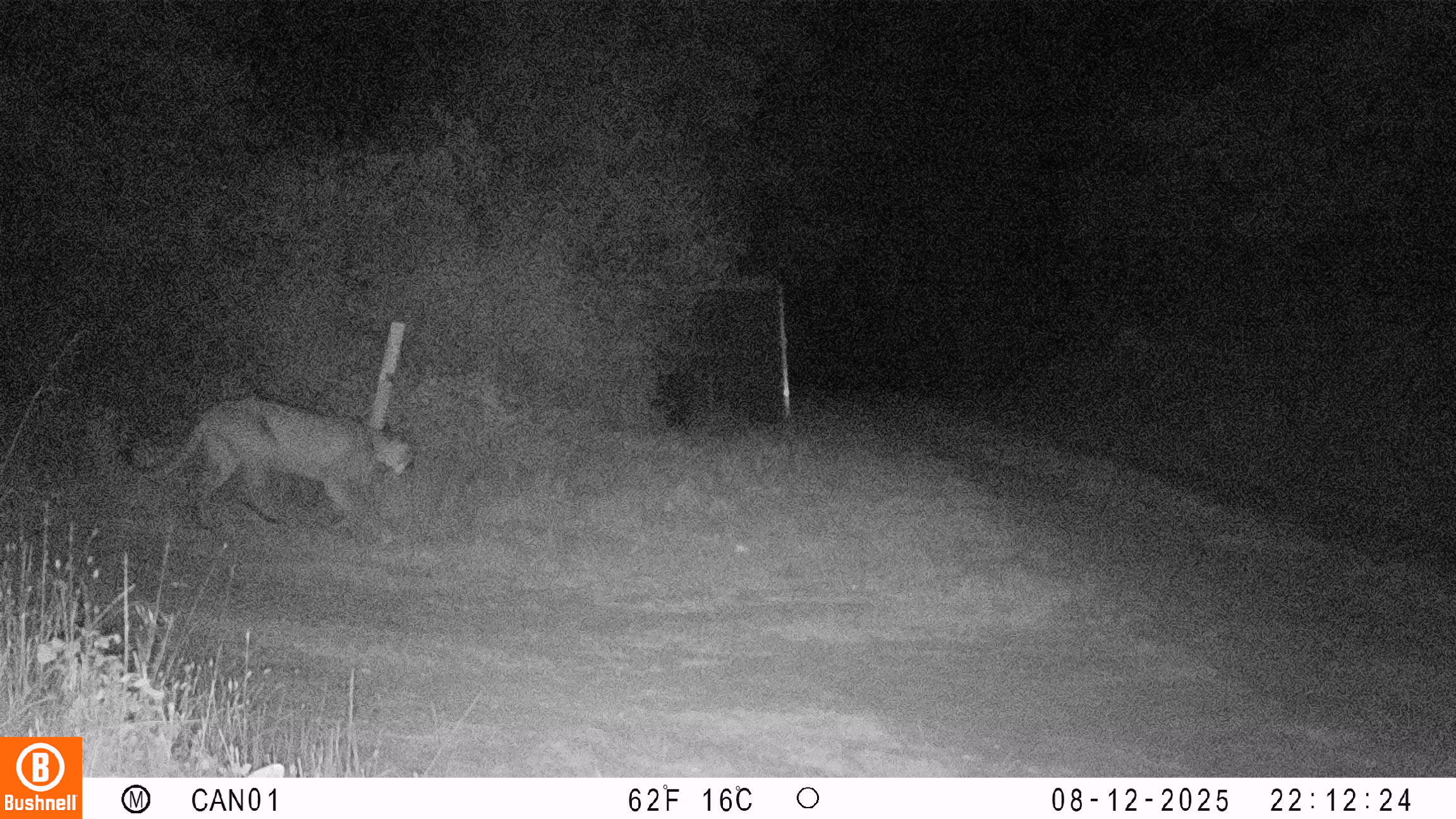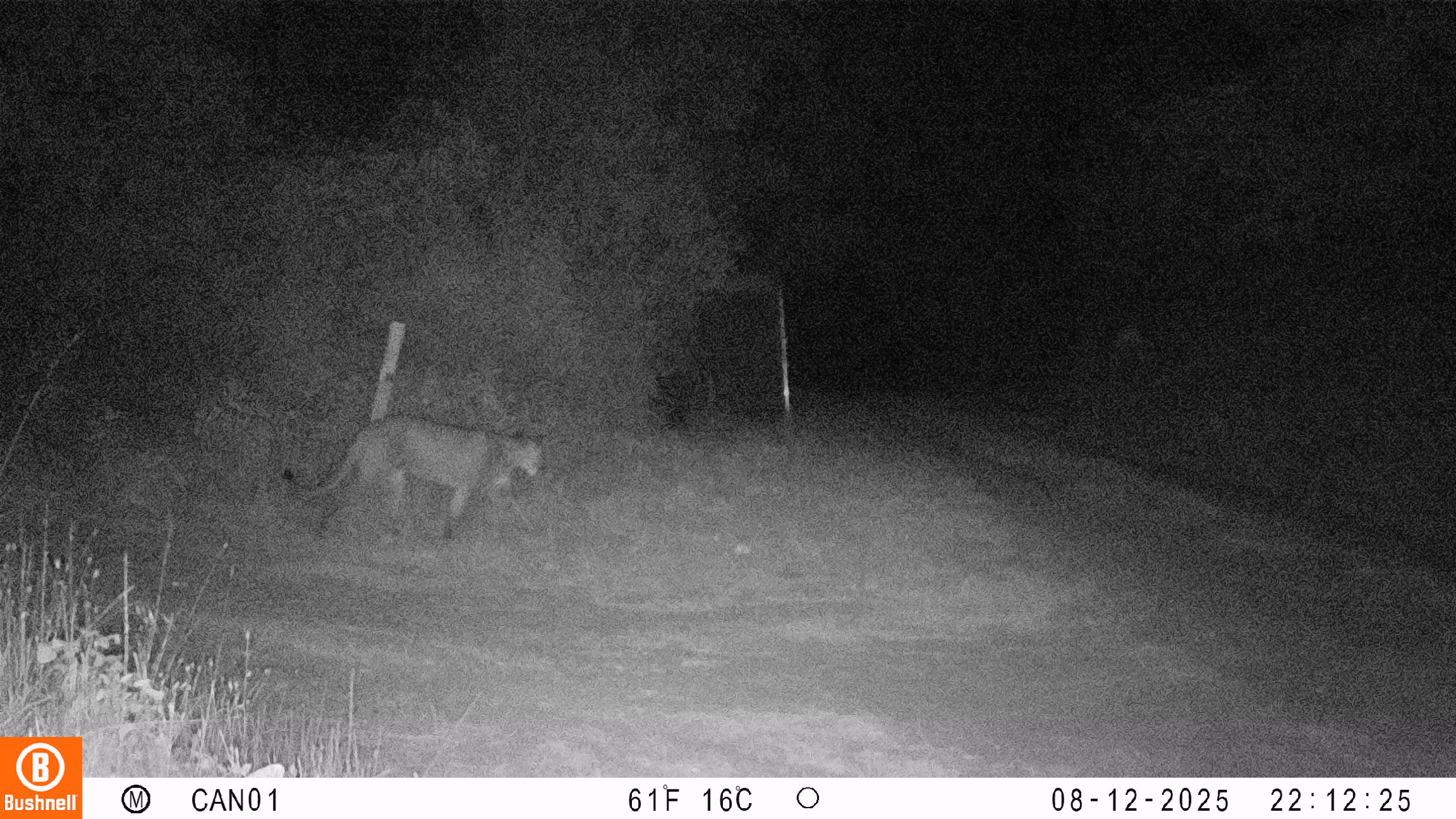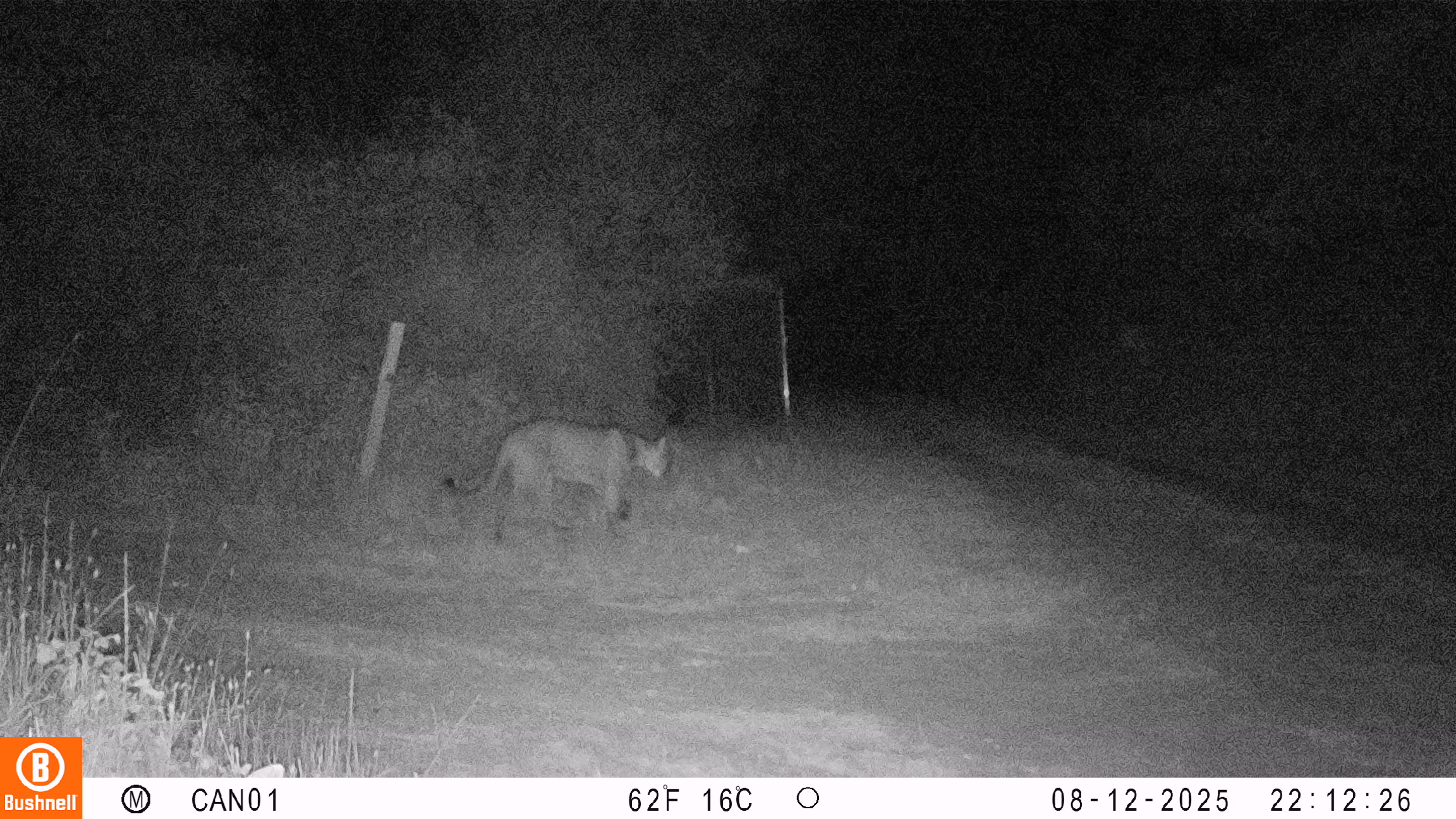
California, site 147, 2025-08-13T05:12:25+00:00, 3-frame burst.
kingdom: Animalia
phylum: Chordata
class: Mammalia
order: Carnivora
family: Felidae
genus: Puma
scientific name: Puma concolor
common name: puma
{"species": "puma (Puma concolor)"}